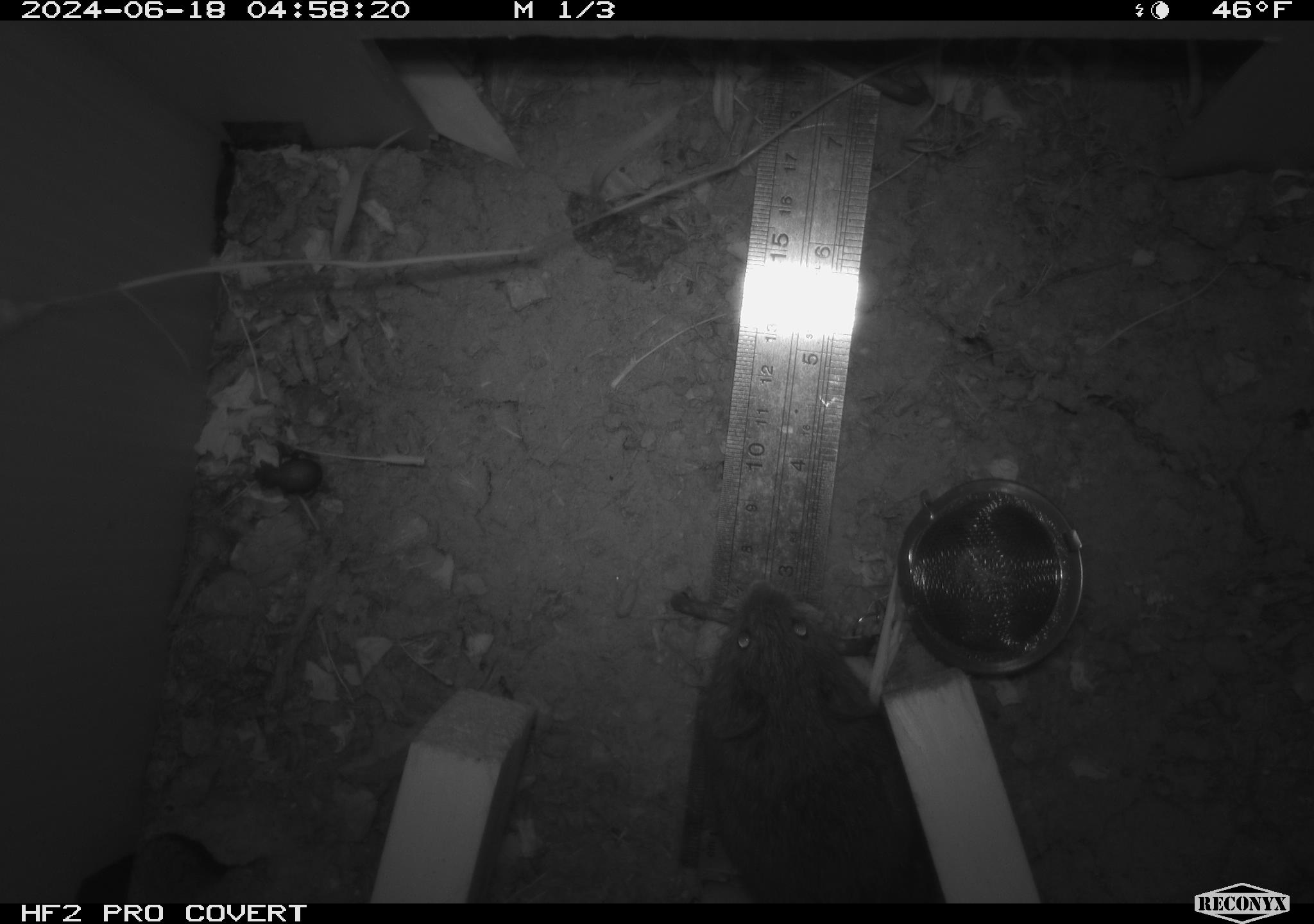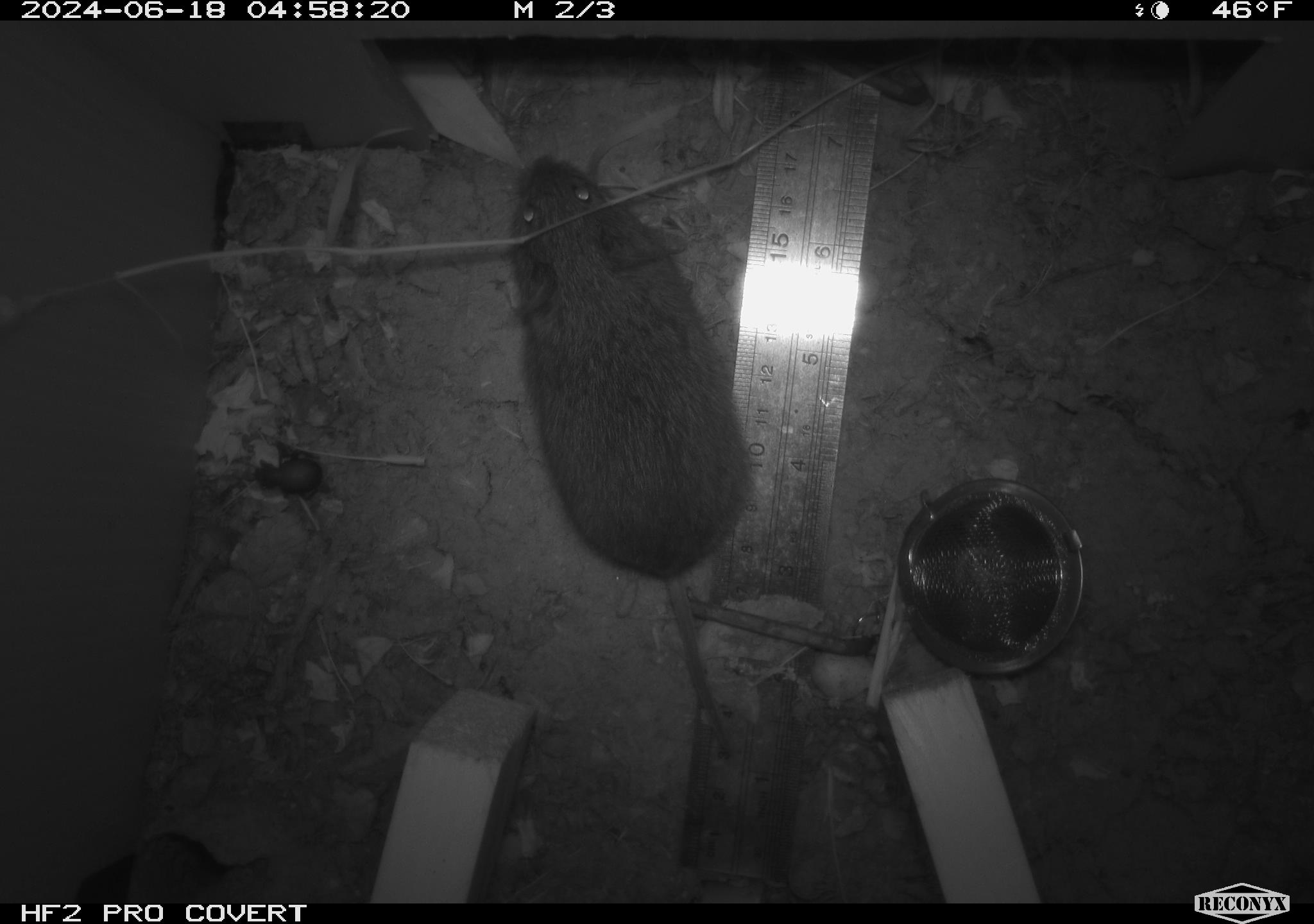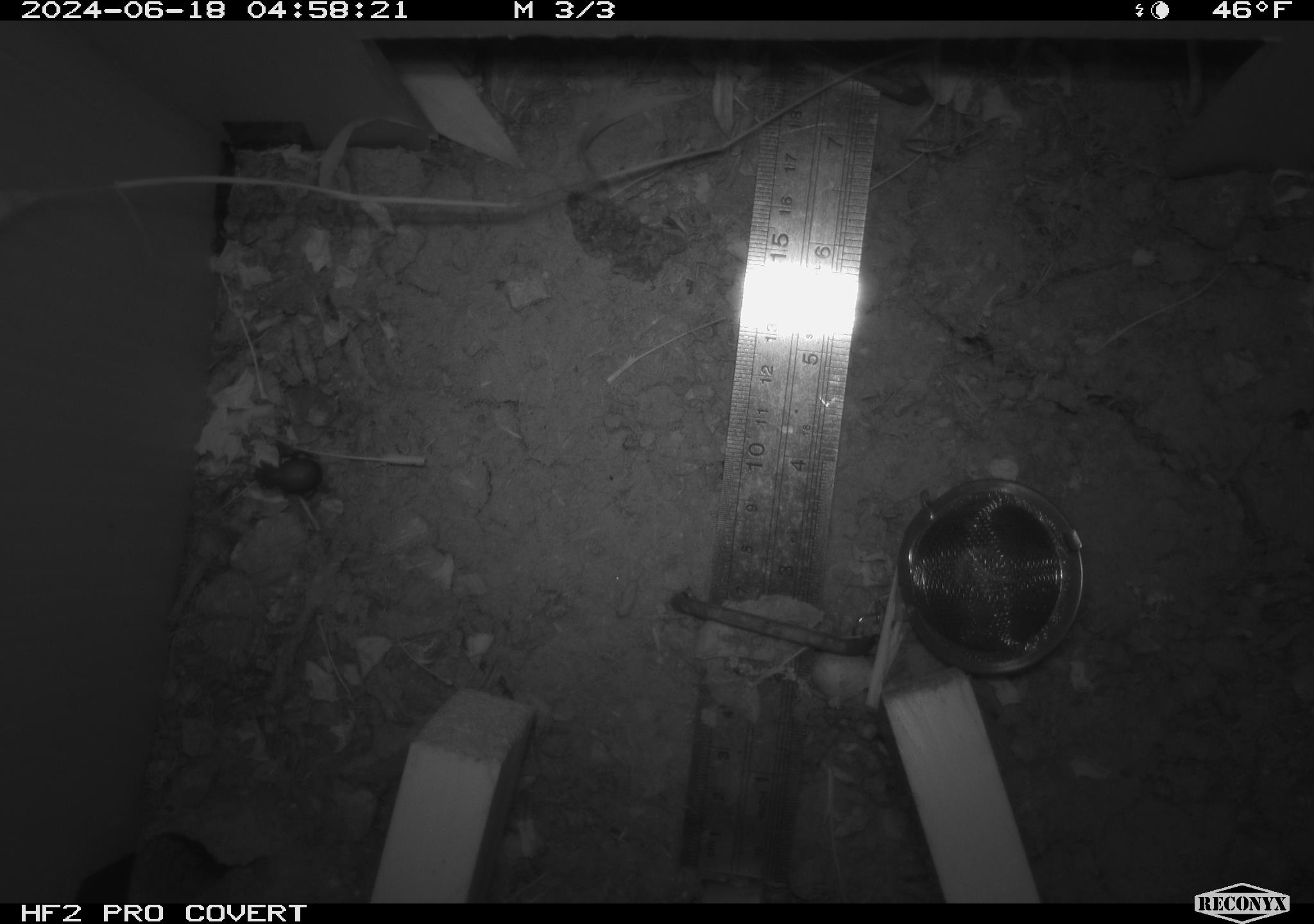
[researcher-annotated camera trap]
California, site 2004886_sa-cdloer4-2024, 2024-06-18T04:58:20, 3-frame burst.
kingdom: Animalia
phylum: Chordata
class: Mammalia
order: Rodentia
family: Cricetidae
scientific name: Arvicolinae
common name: voles, lemmings, and muskrats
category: arvicolinae subfamily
Arvicolinae subfamily (voles, lemmings, and muskrats) (Arvicolinae).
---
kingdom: Animalia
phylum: Arthropoda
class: Insecta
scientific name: Insecta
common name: insect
Insect (Insecta).